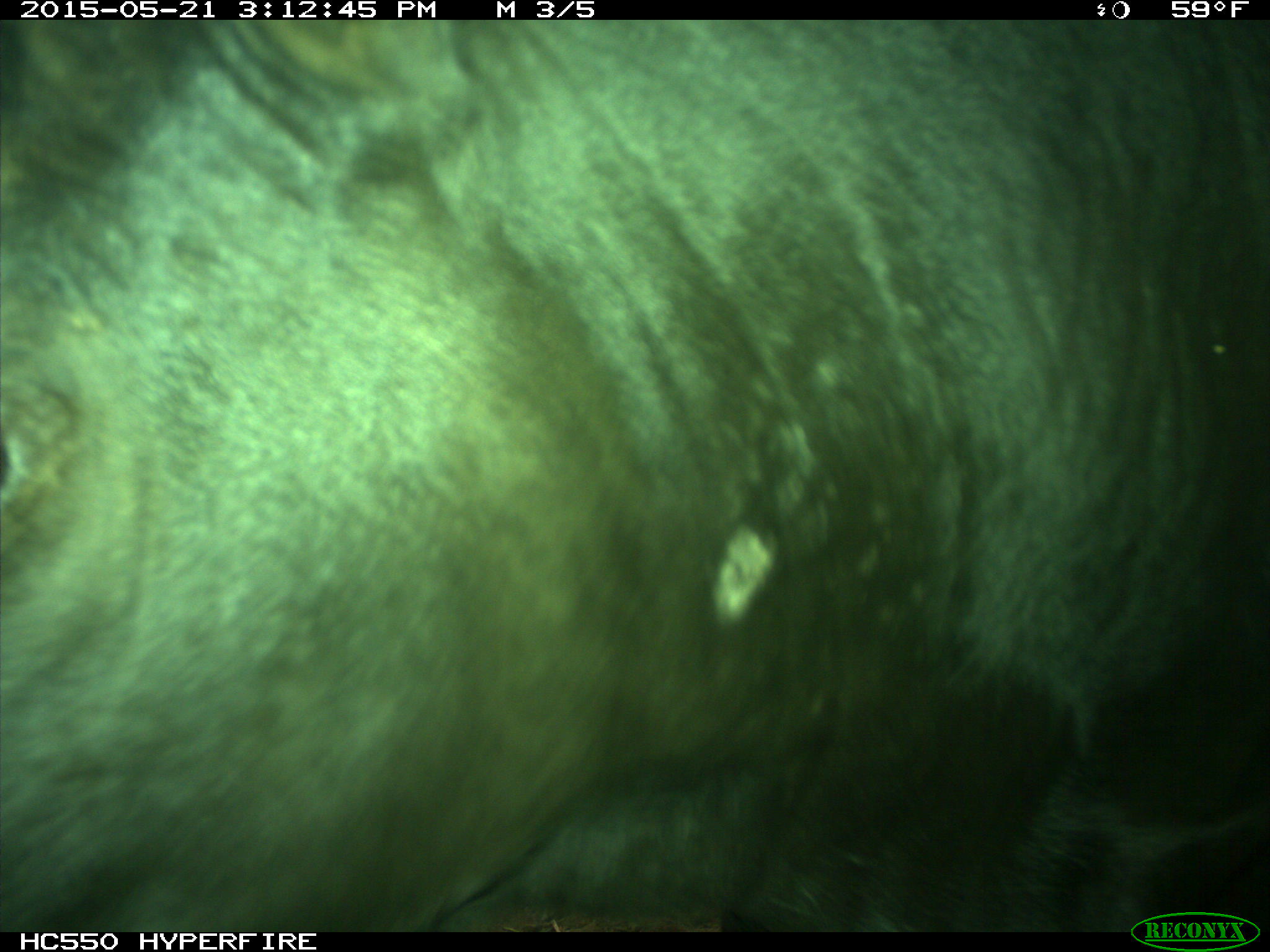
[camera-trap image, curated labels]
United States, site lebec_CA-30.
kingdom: Animalia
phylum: Chordata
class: Mammalia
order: Artiodactyla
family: Bovidae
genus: Bos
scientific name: Bos taurus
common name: domestic cow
Bos taurus (domestic cow).